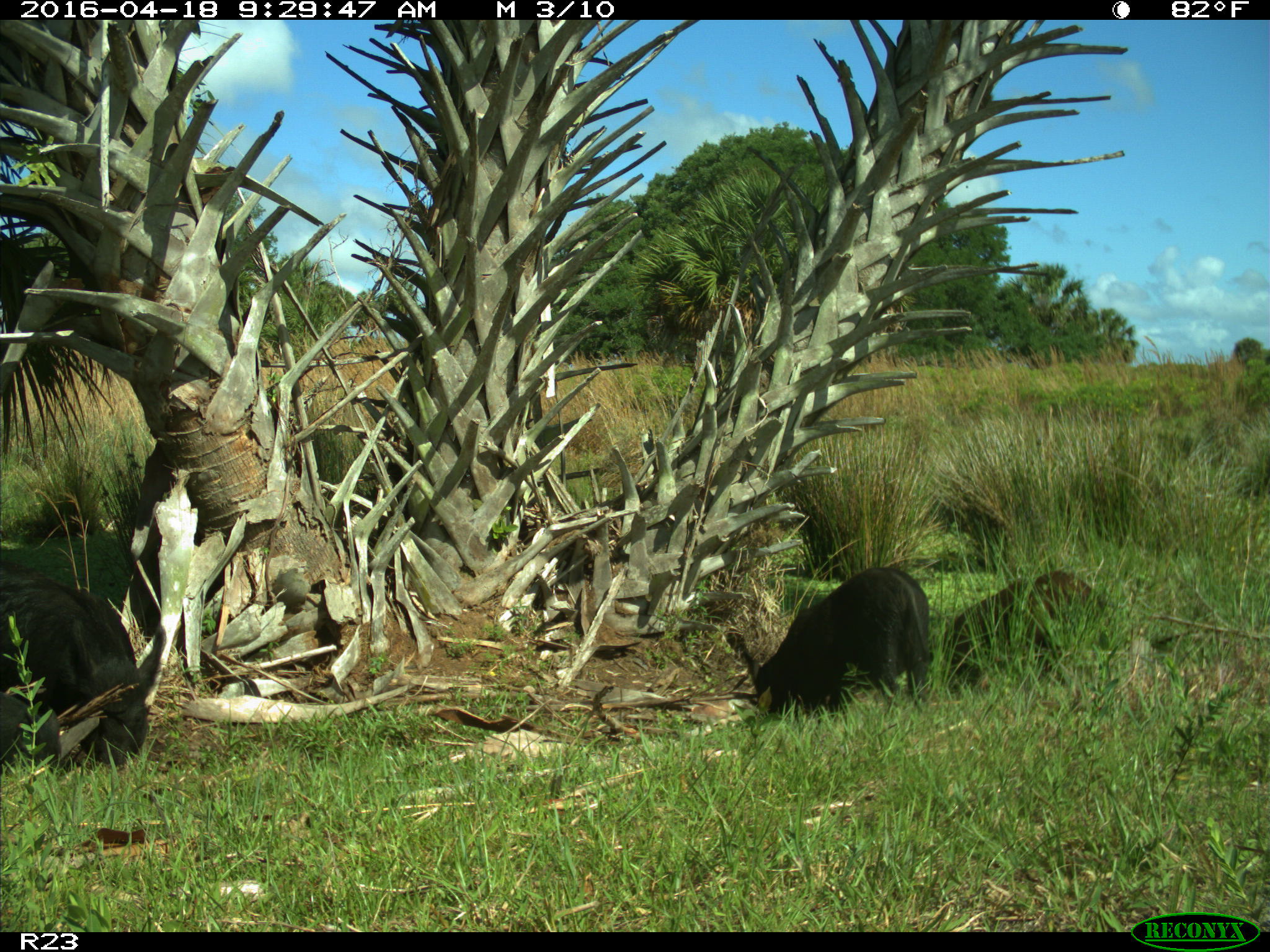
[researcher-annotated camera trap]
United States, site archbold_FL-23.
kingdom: Animalia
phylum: Chordata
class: Mammalia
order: Artiodactyla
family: Suidae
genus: Sus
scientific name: Sus scrofa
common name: wild boar